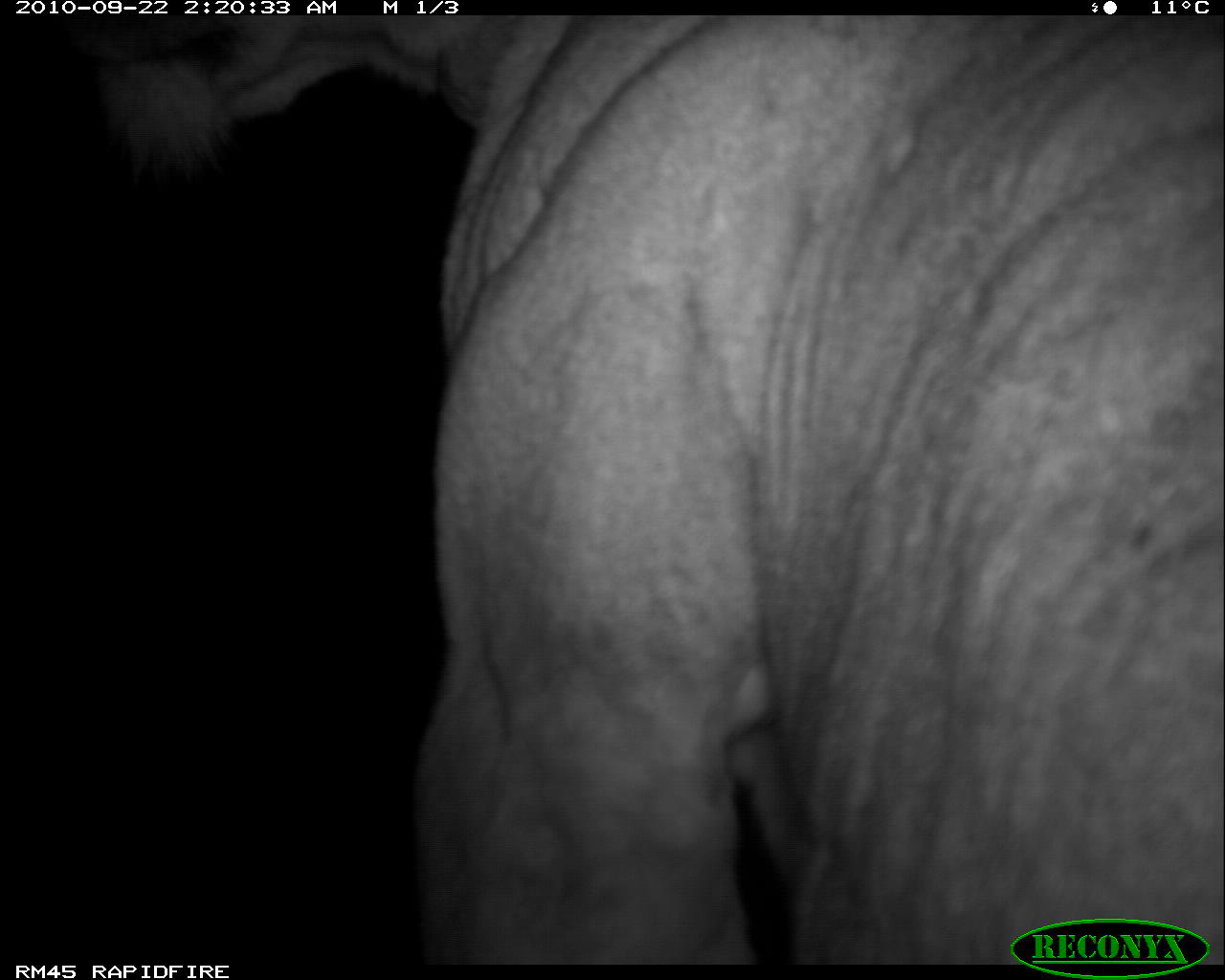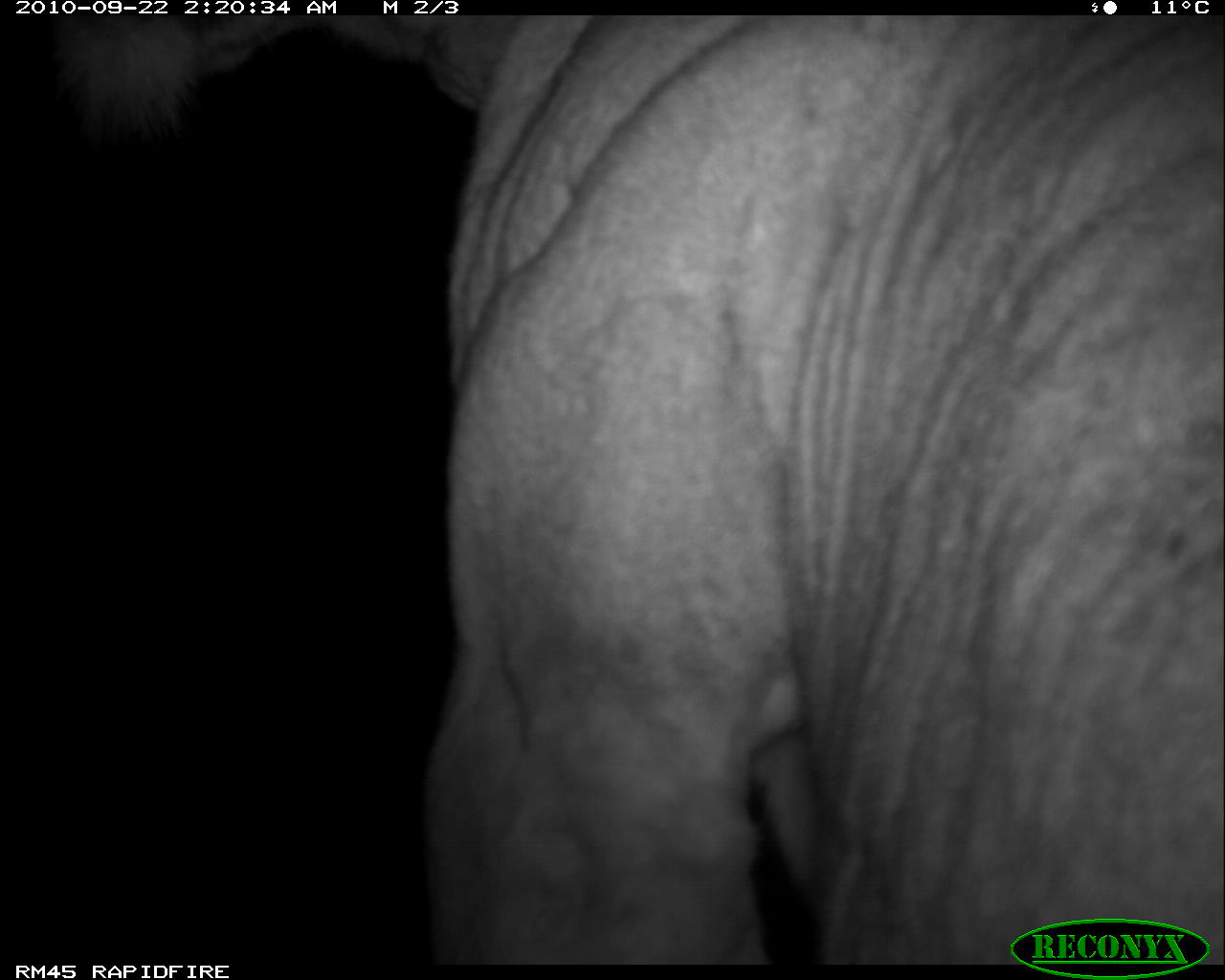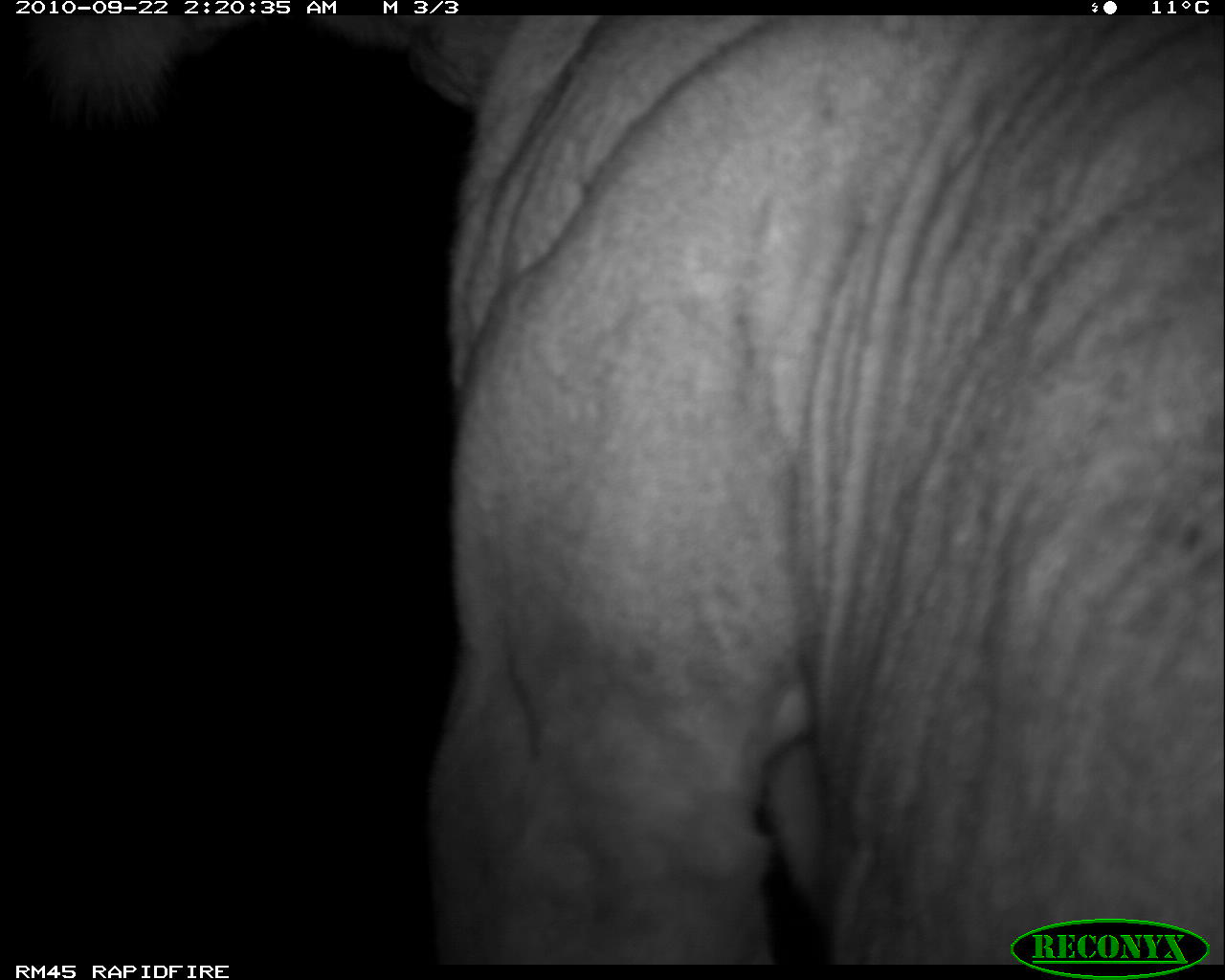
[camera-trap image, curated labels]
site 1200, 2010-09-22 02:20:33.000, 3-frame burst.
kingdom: Animalia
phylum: Chordata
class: Mammalia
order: Carnivora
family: Felidae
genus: Panthera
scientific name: Panthera leo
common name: lion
Panthera leo (lion), count 1.